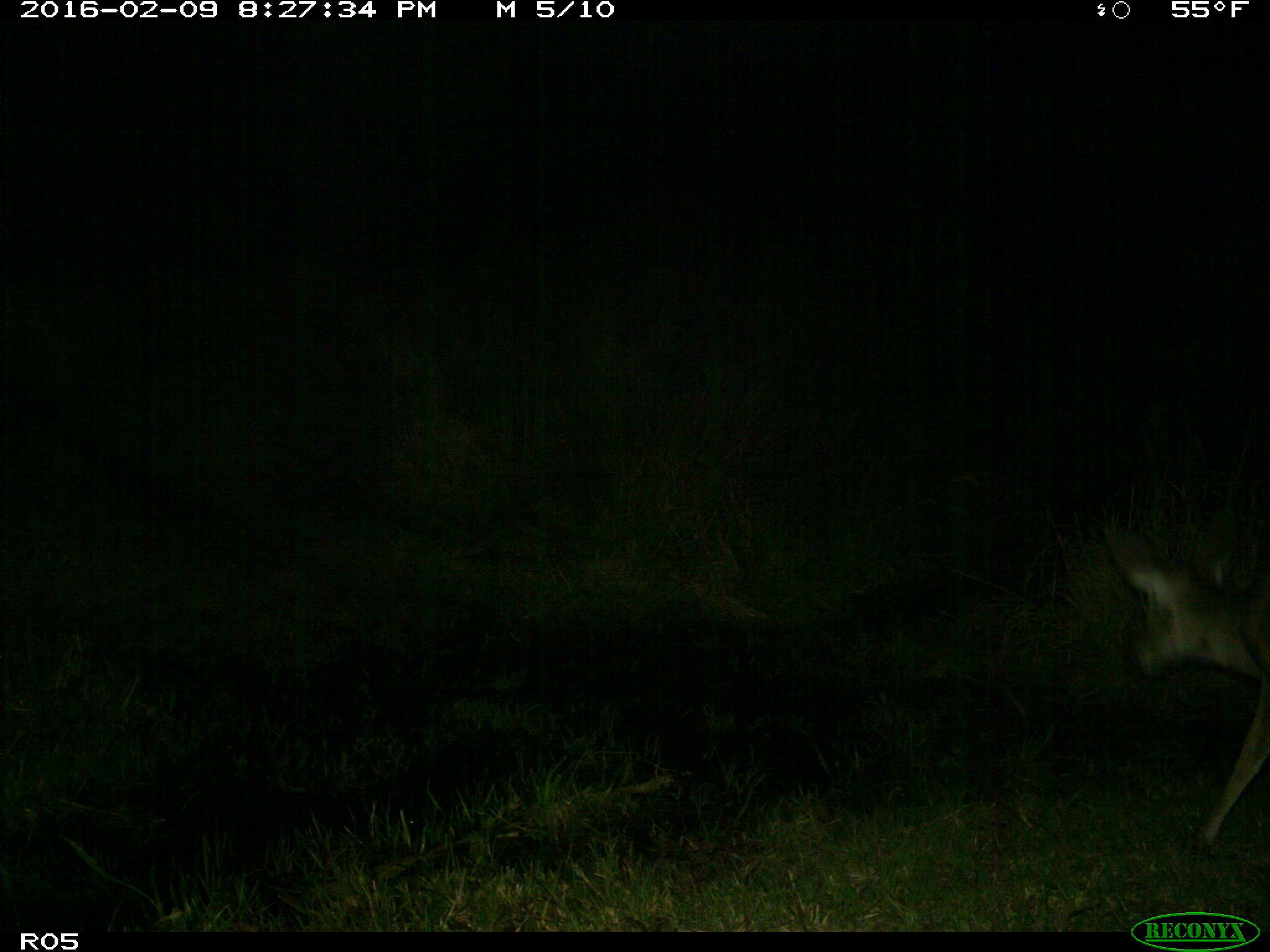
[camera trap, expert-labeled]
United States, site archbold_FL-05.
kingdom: Animalia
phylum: Chordata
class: Mammalia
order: Artiodactyla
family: Cervidae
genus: Odocoileus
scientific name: Odocoileus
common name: deer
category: unidentified deer